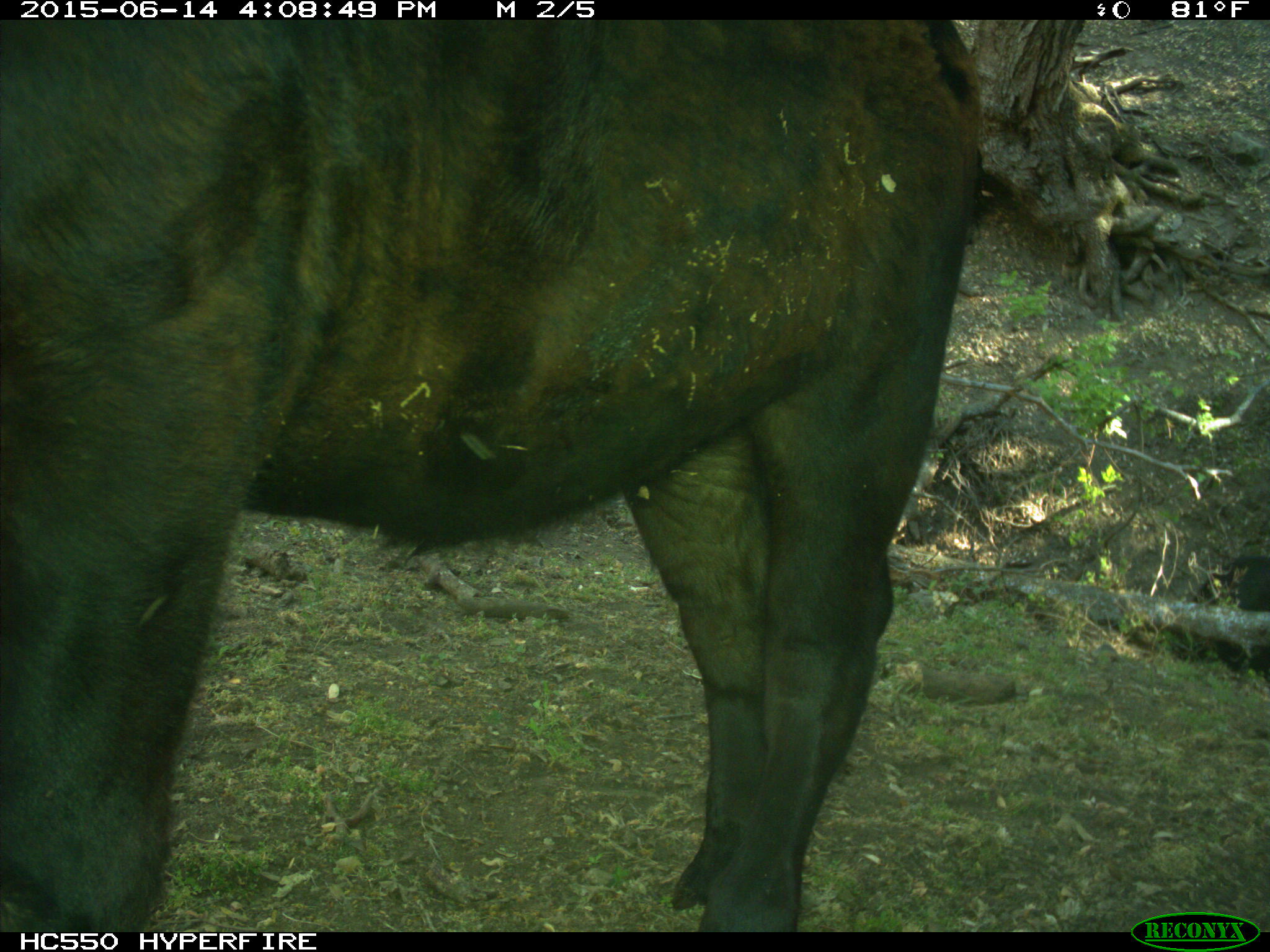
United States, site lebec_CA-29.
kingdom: Animalia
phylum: Chordata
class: Mammalia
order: Artiodactyla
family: Bovidae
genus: Bos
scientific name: Bos taurus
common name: domestic cow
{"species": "Bos taurus (domestic cow)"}